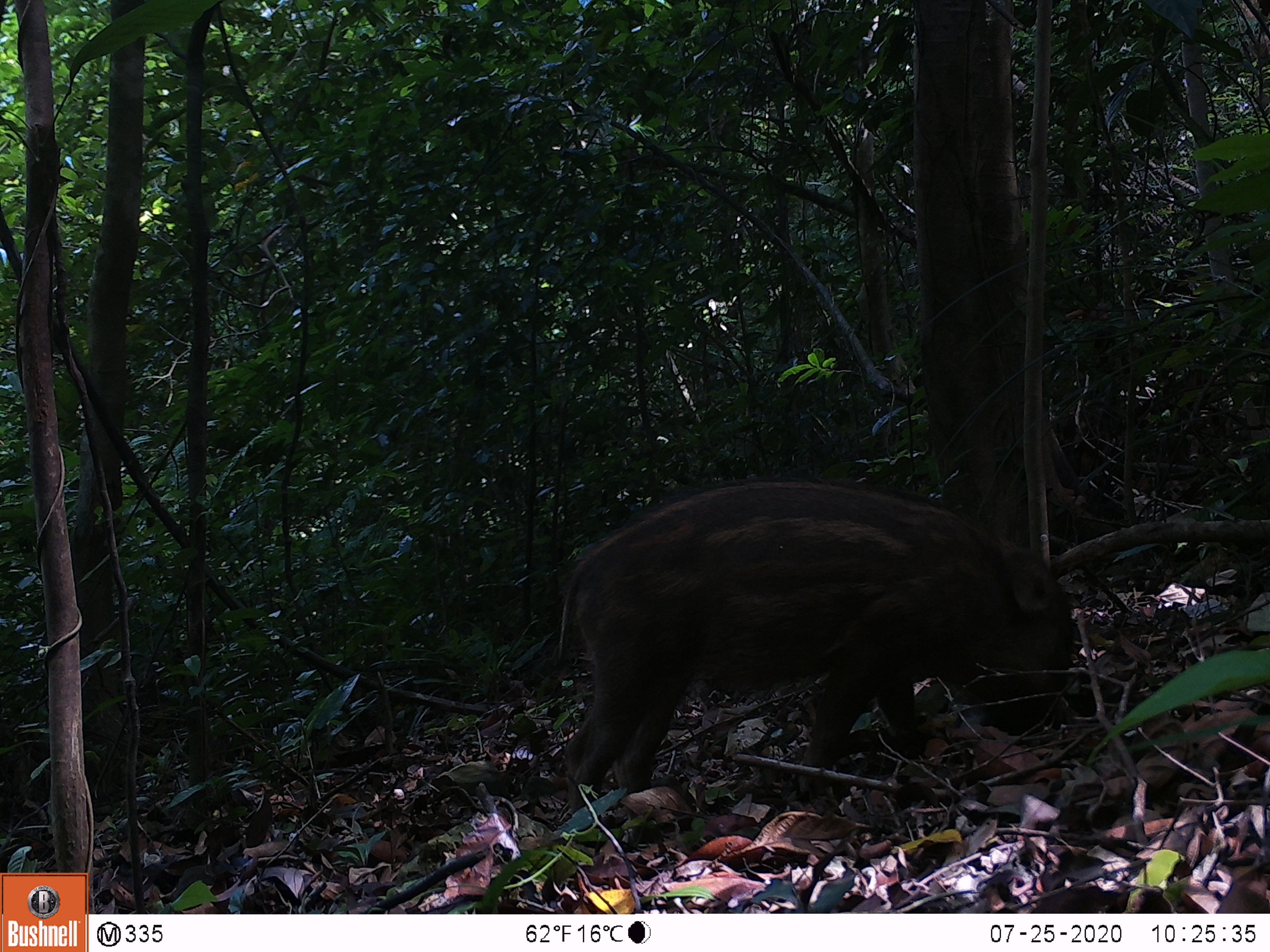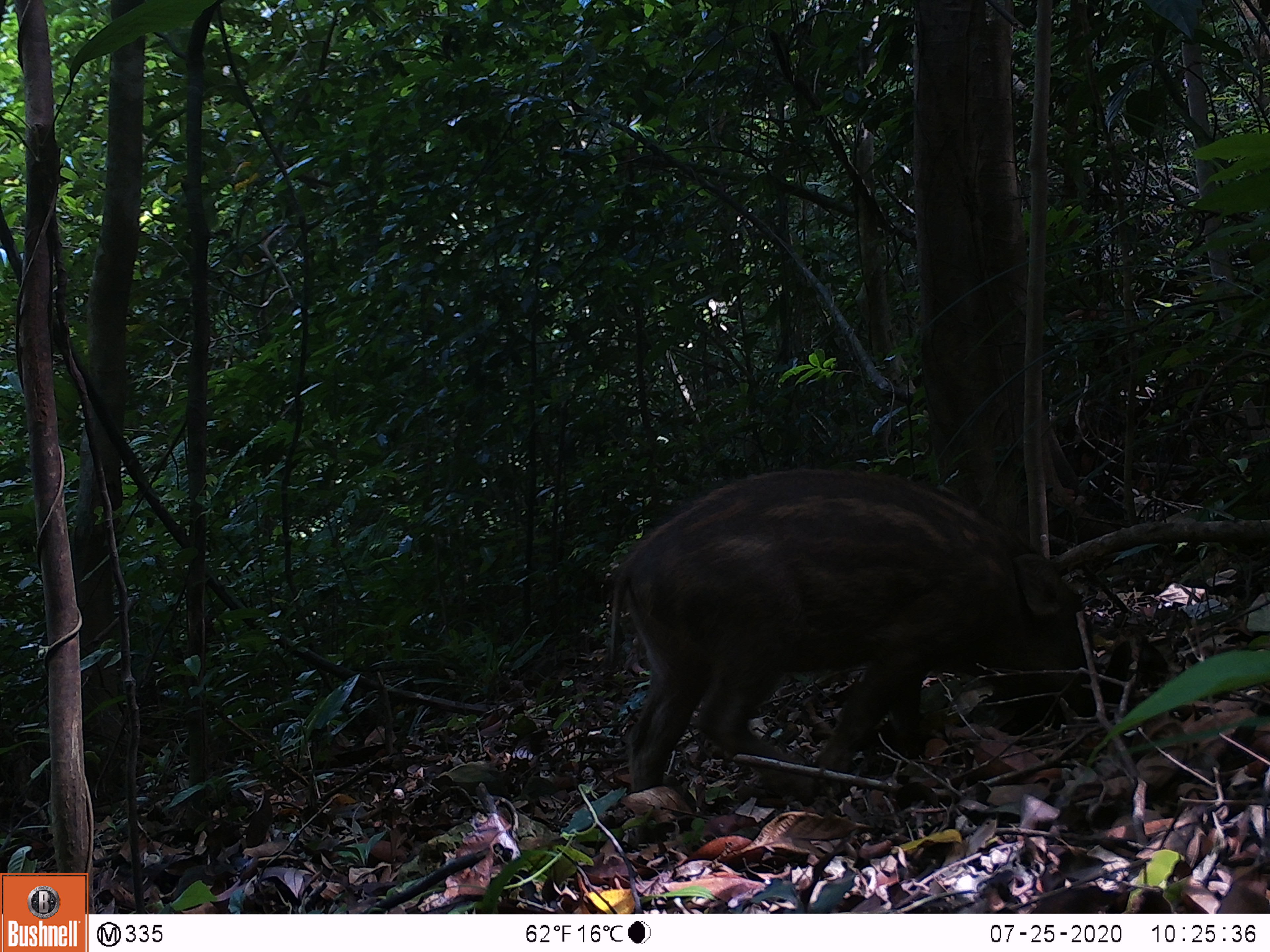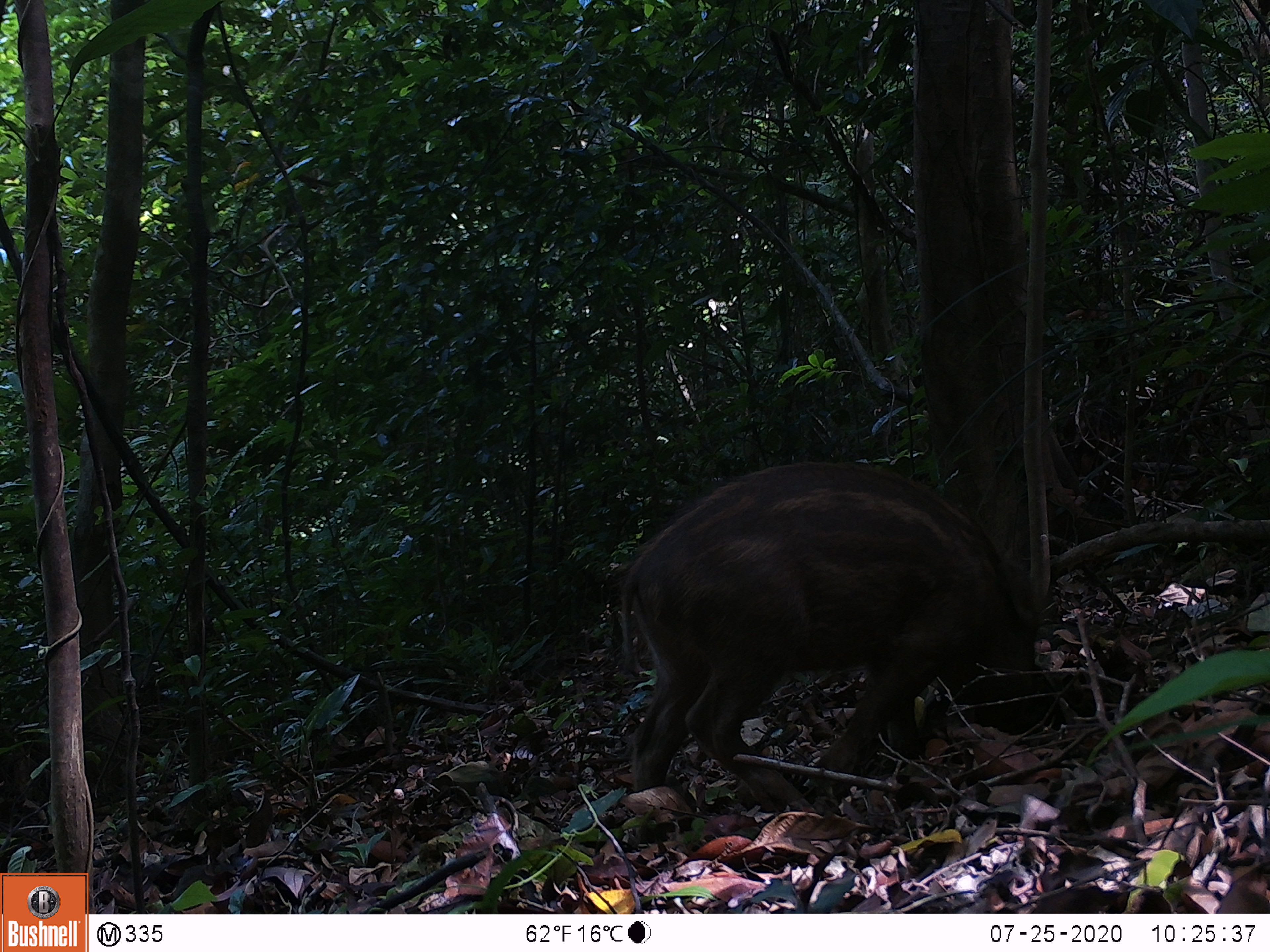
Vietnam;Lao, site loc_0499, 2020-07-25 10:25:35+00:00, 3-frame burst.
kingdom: Animalia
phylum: Chordata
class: Mammalia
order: Artiodactyla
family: Suidae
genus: Sus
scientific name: Sus scrofa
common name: eurasian wild pig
Eurasian wild pig (Sus scrofa). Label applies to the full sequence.